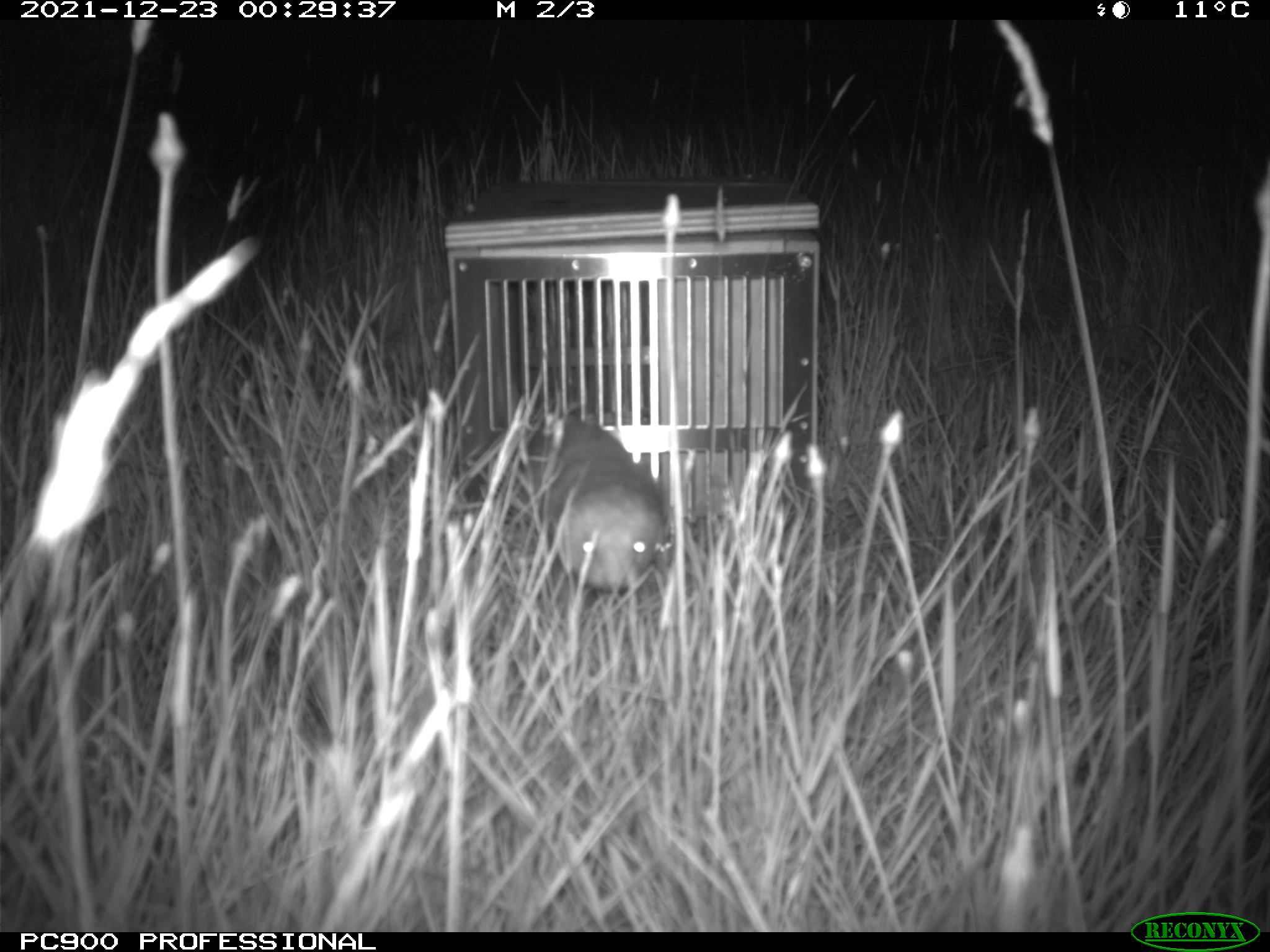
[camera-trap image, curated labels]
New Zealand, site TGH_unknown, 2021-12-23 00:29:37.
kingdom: Animalia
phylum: Chordata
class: Mammalia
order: Carnivora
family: Mustelidae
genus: Mustela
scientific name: Mustela furo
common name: ferret